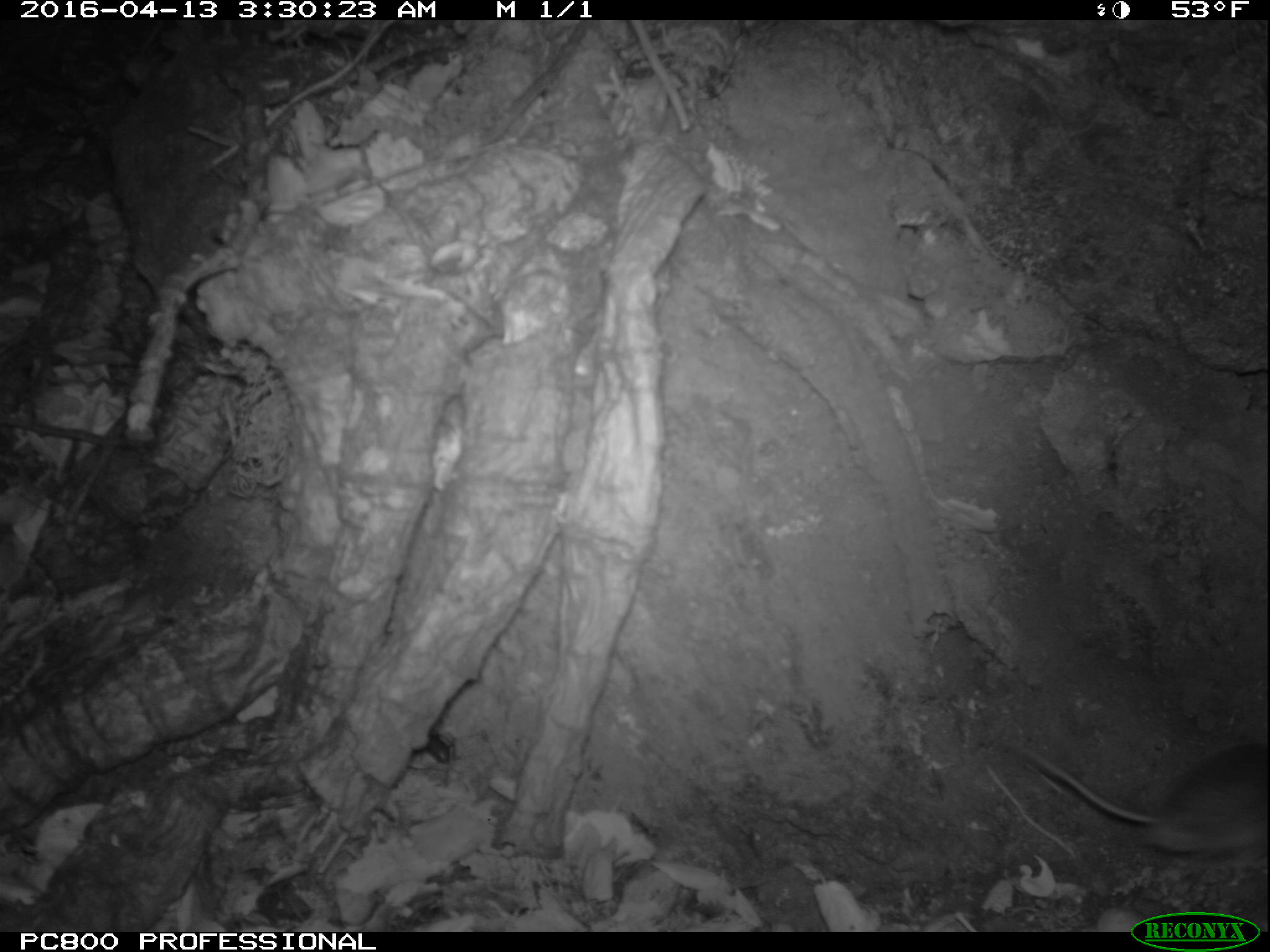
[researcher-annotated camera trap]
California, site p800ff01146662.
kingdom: Animalia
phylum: Chordata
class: Mammalia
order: Rodentia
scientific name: Rodentia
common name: rodent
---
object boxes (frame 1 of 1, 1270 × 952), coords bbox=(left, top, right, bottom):
rodent: bbox=(1013, 744, 1268, 866)